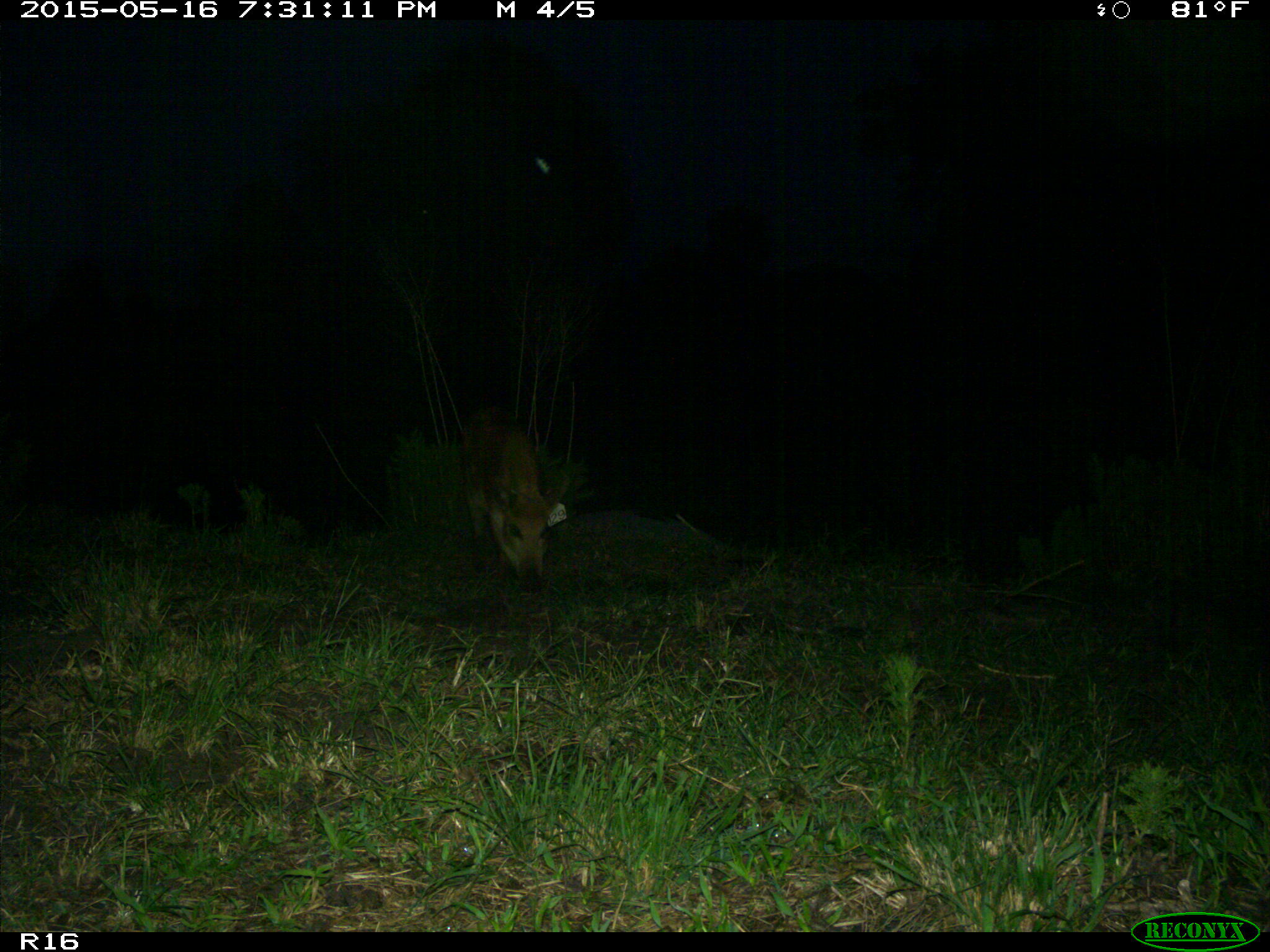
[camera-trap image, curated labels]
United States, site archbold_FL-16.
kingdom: Animalia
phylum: Chordata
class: Mammalia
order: Artiodactyla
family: Suidae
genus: Sus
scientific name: Sus scrofa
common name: wild boar